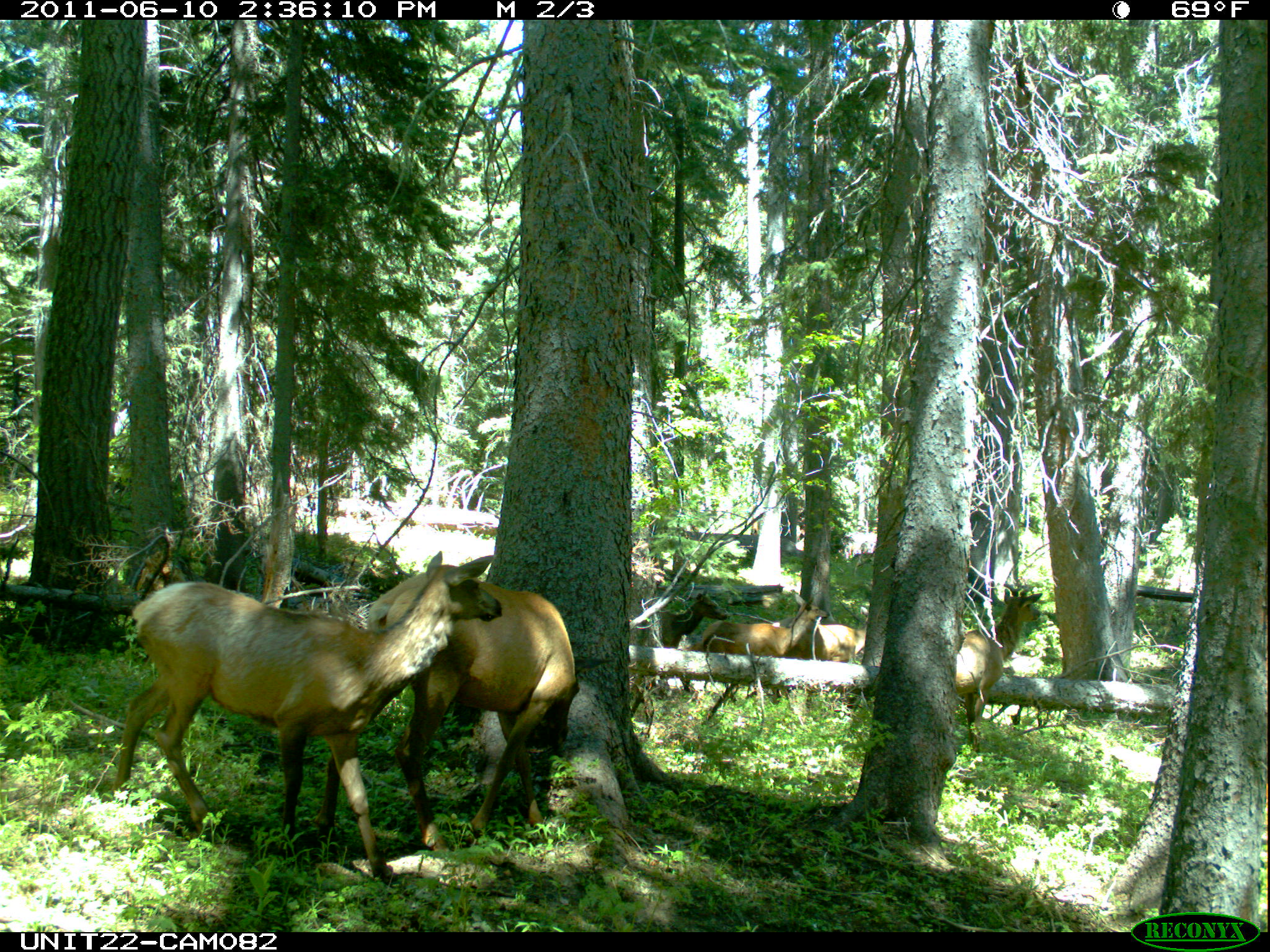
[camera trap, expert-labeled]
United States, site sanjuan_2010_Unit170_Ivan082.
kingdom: Animalia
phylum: Chordata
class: Mammalia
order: Artiodactyla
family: Cervidae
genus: Cervus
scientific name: Cervus elaphus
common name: red deer